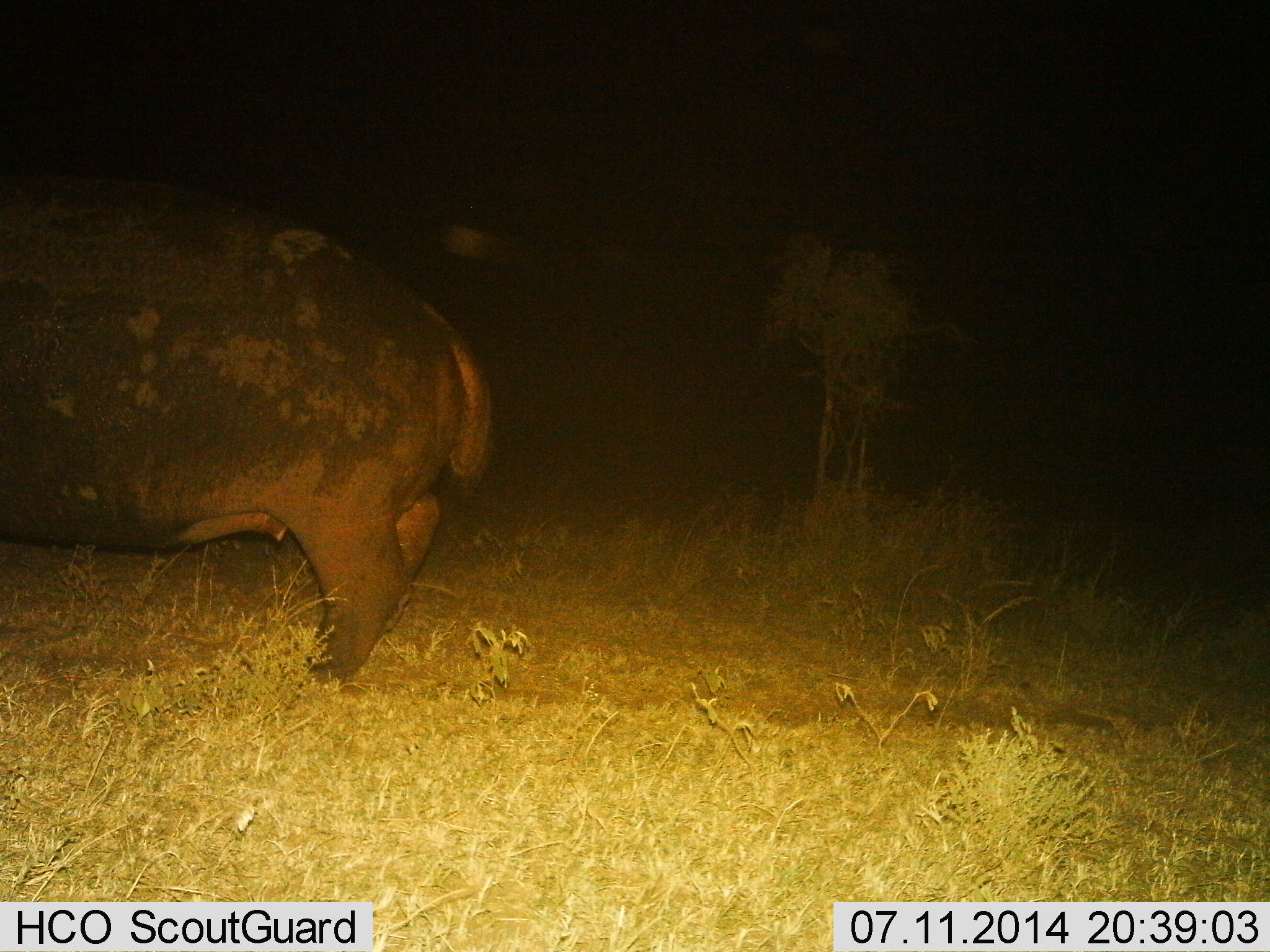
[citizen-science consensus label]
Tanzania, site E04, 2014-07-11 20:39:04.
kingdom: Animalia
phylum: Chordata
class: Mammalia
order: Artiodactyla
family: Hippopotamidae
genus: Hippopotamus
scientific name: Hippopotamus amphibius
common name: hippopotamus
Hippopotamus (Hippopotamus amphibius), count 1. Behavior (volunteer vote fractions): standing 90%, resting 0%, moving 10%, interacting 0%. Young present (vote fraction): 0%. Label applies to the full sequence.